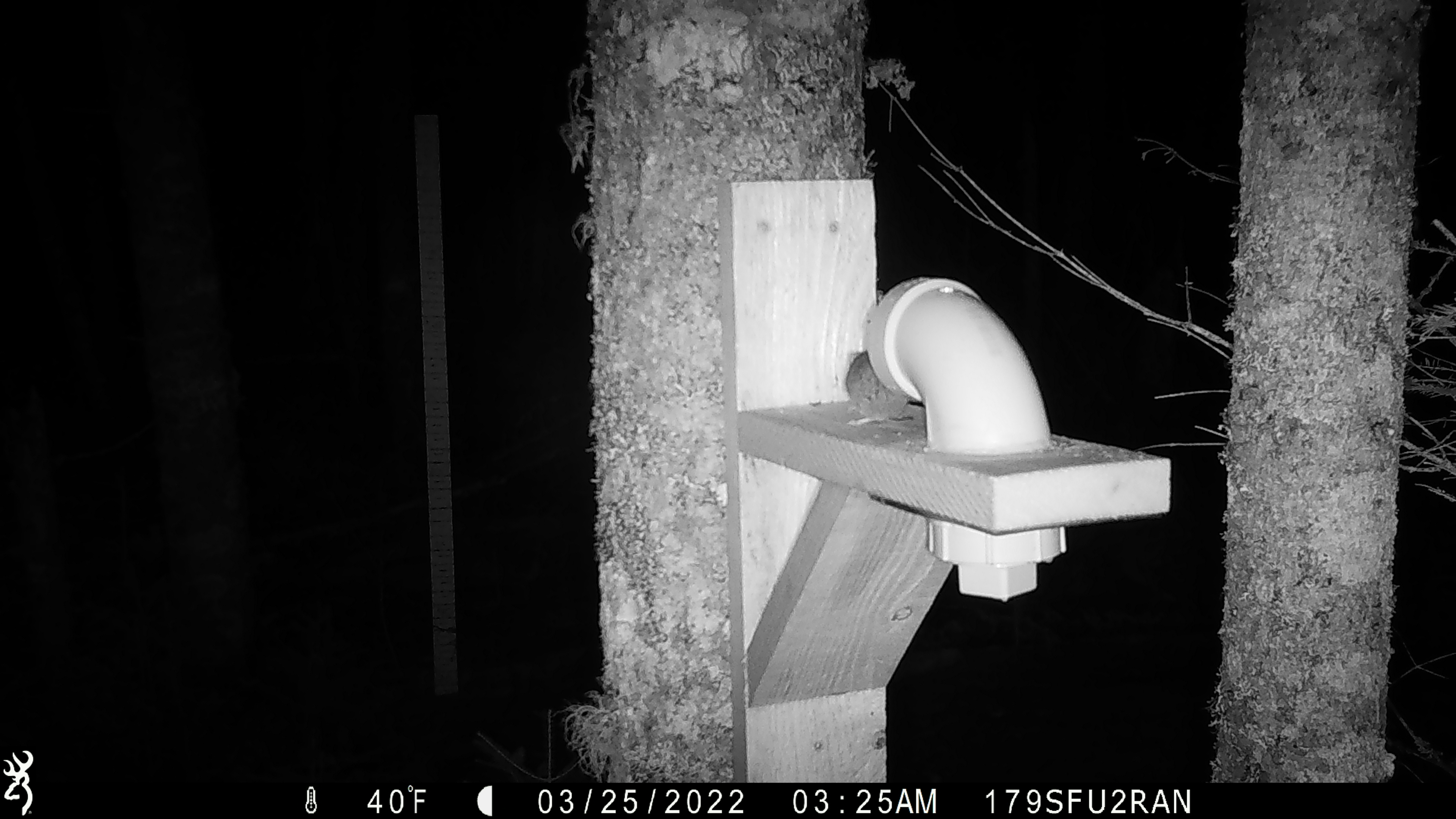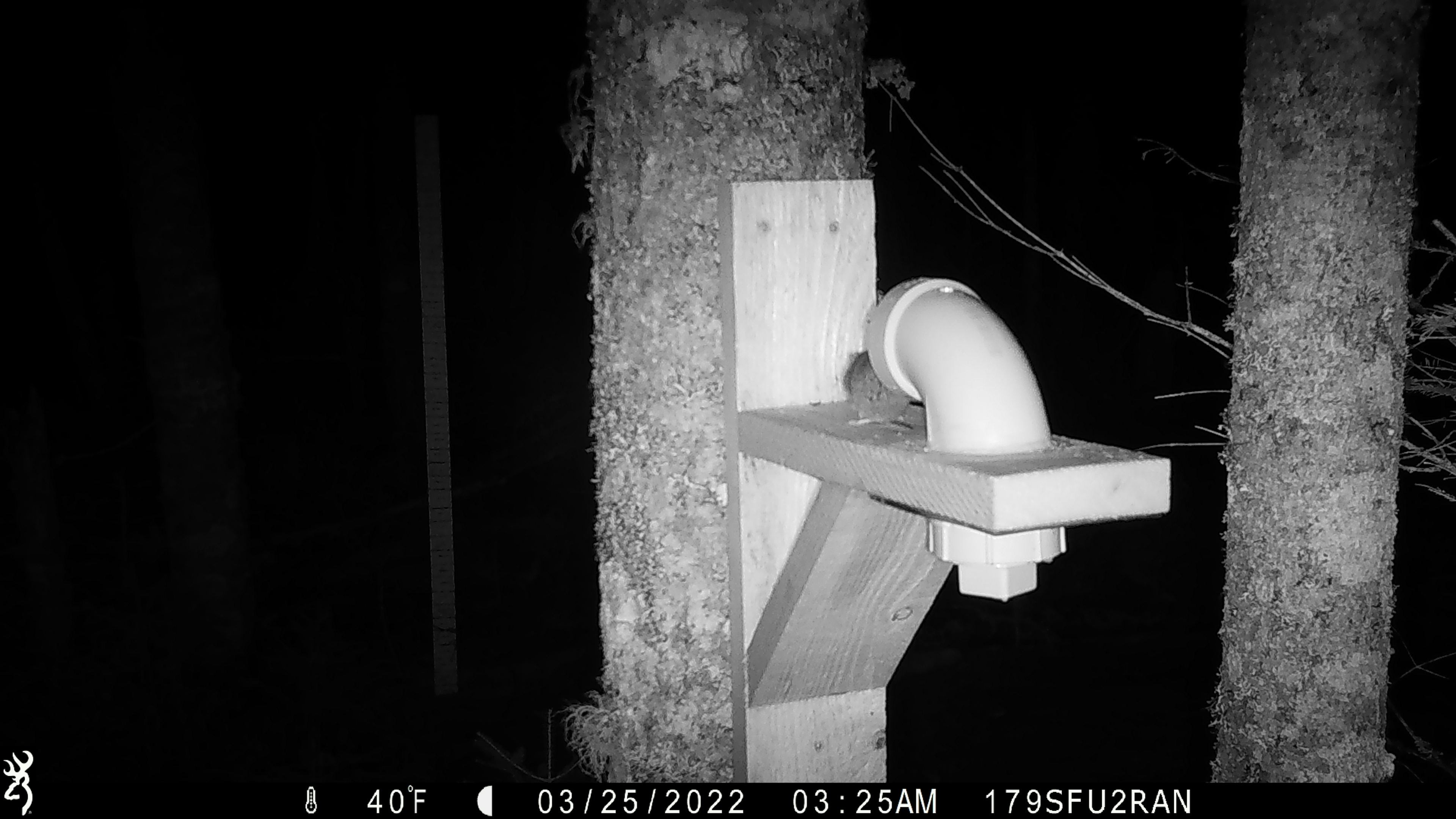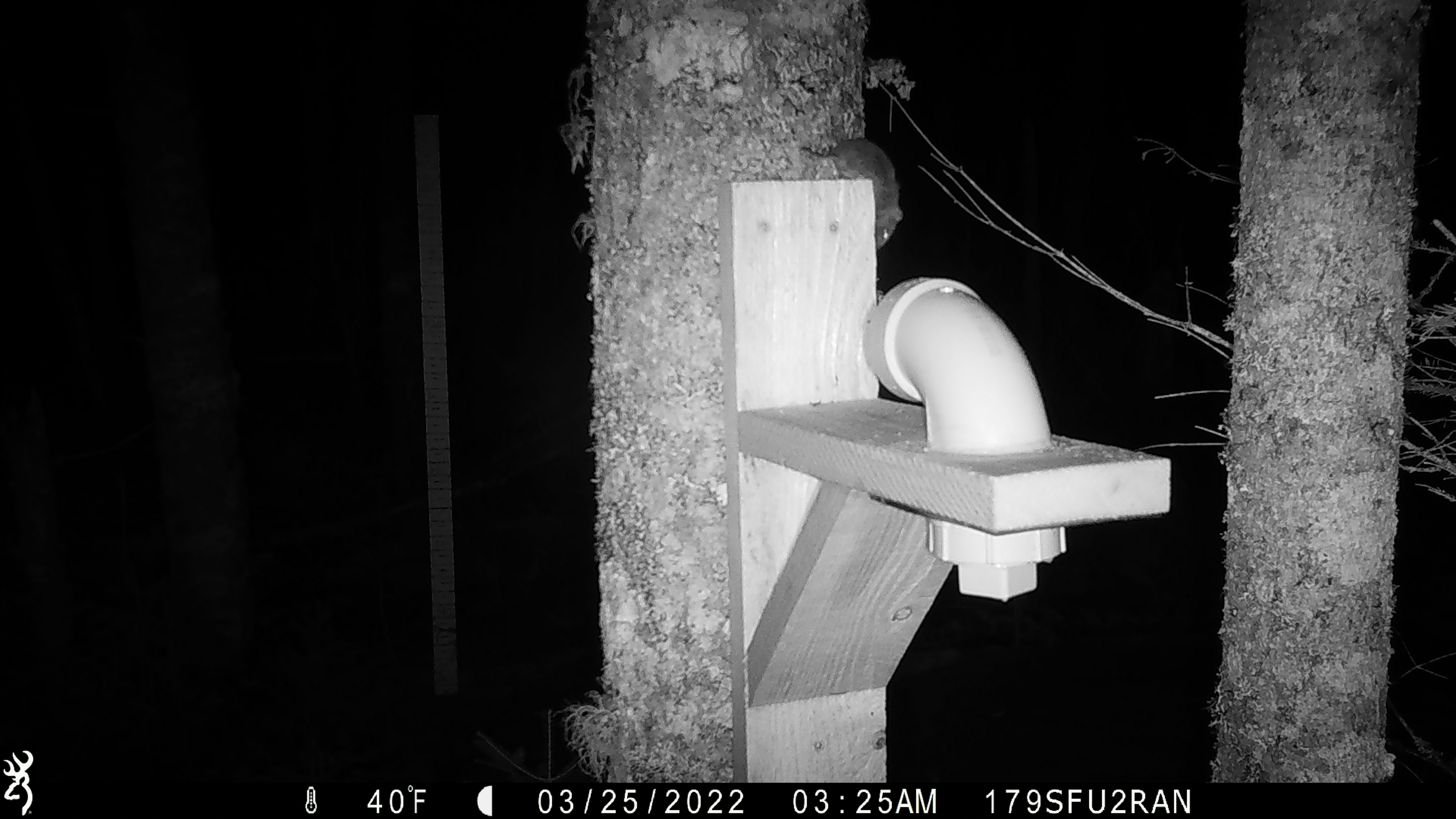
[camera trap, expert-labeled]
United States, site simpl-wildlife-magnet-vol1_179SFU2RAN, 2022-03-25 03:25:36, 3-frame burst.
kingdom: Animalia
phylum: Chordata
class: Mammalia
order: Rodentia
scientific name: Rodentia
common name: mouse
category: mouse sp.